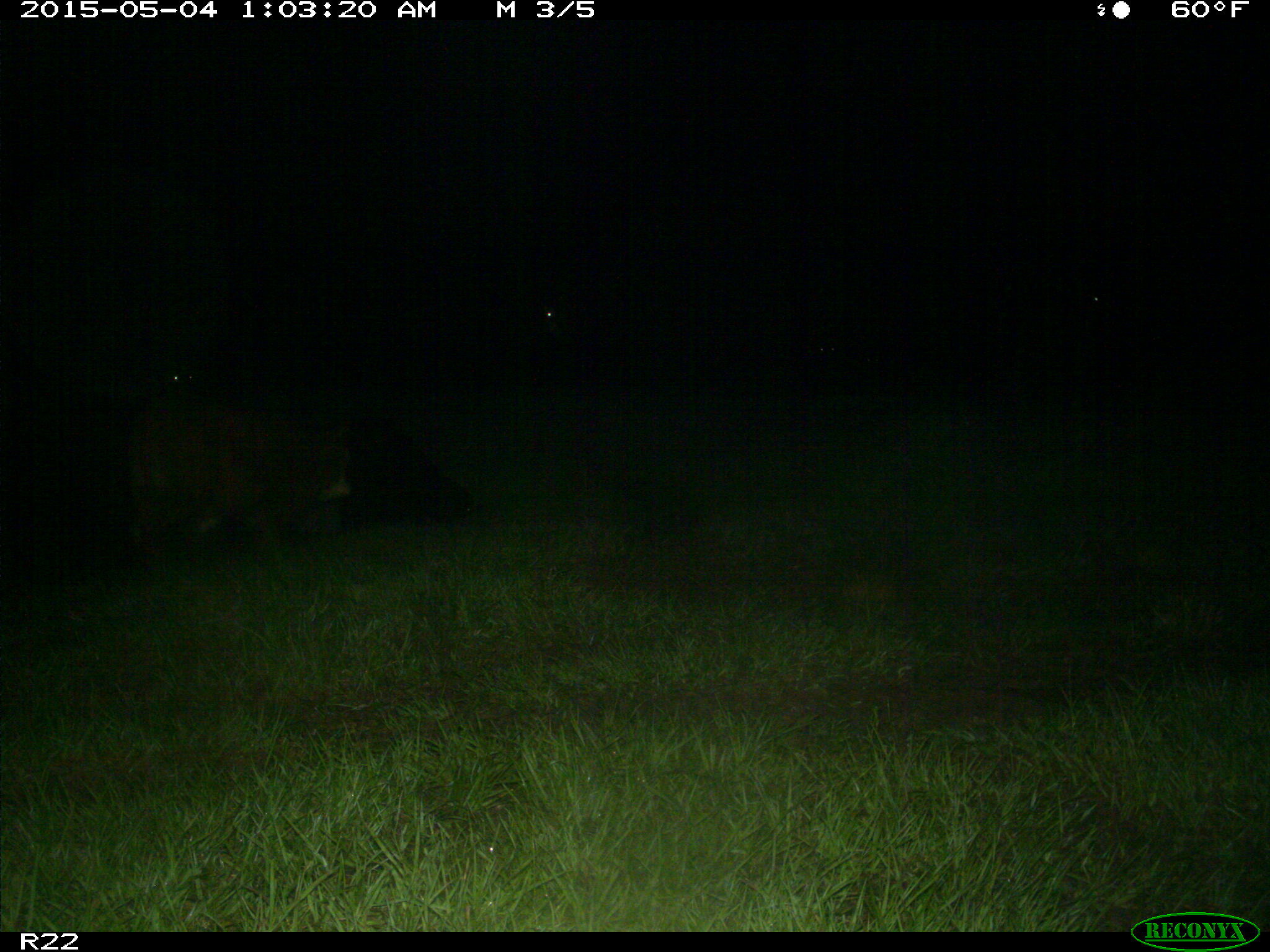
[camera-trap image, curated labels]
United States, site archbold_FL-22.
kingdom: Animalia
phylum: Chordata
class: Mammalia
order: Artiodactyla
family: Bovidae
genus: Bos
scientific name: Bos taurus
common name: domestic cow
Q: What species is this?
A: Bos taurus (domestic cow).